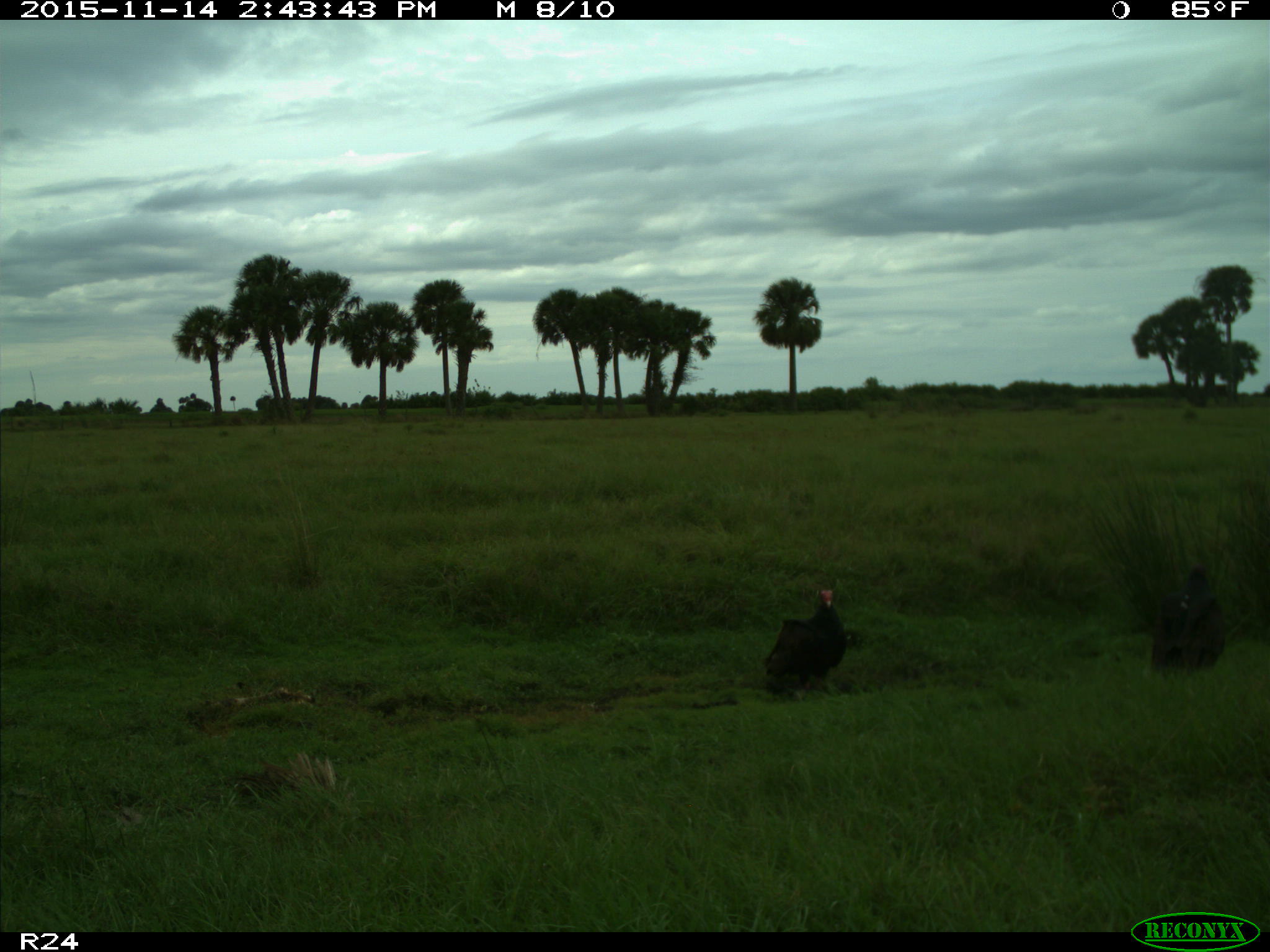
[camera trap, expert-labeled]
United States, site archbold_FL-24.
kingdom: Animalia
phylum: Chordata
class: Aves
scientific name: Aves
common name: birds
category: unidentified bird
Unidentified bird (birds) (Aves).